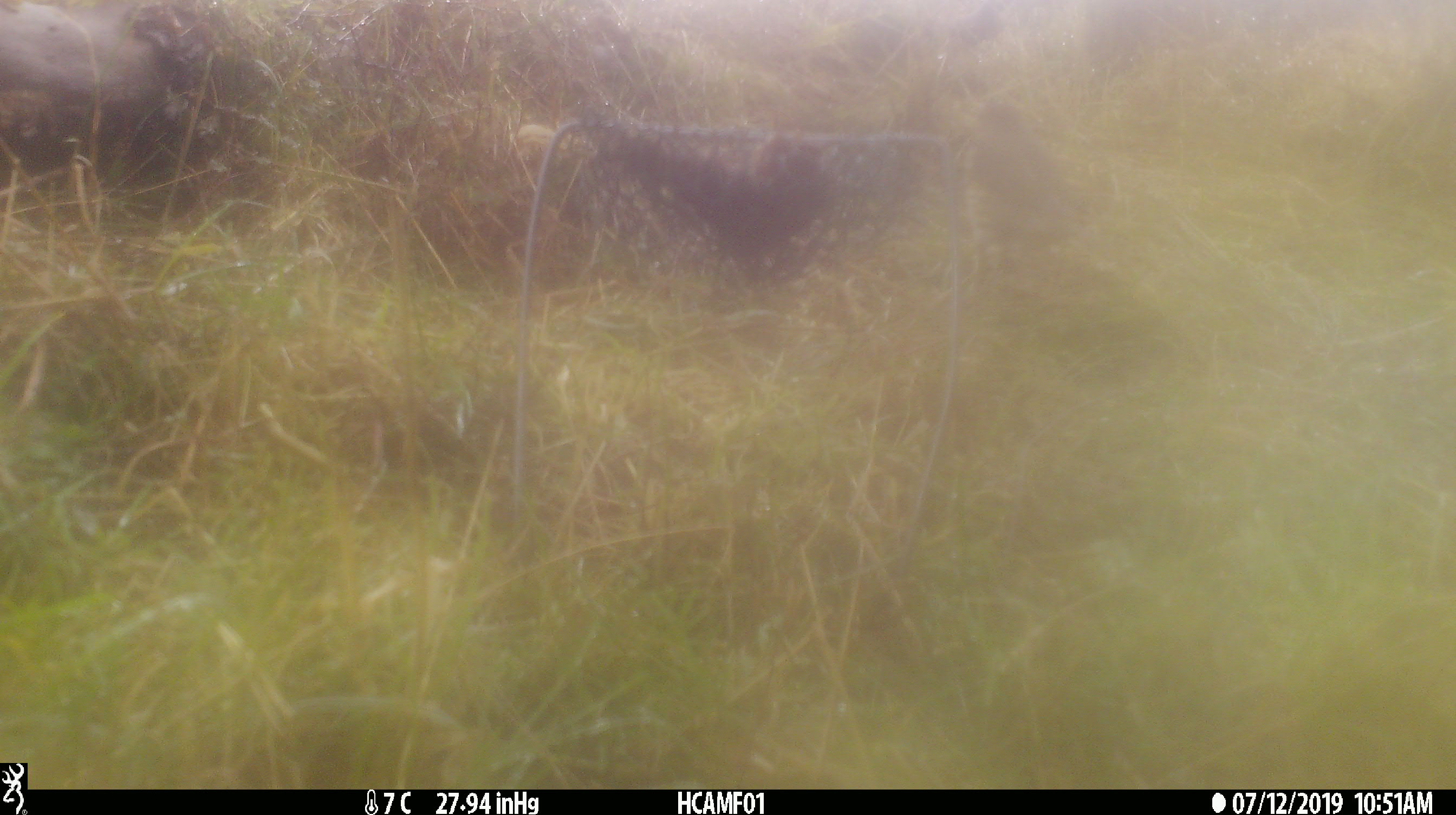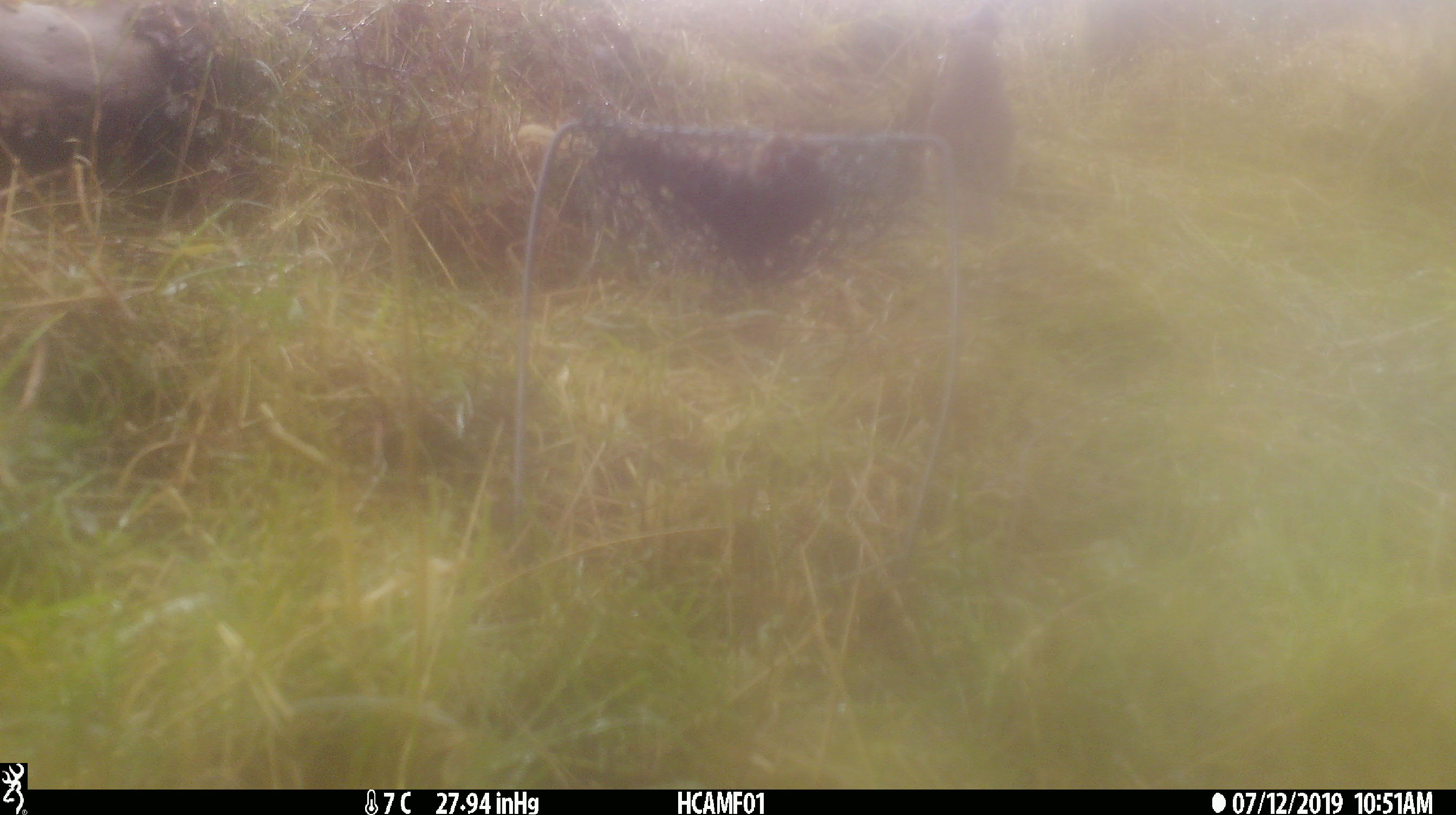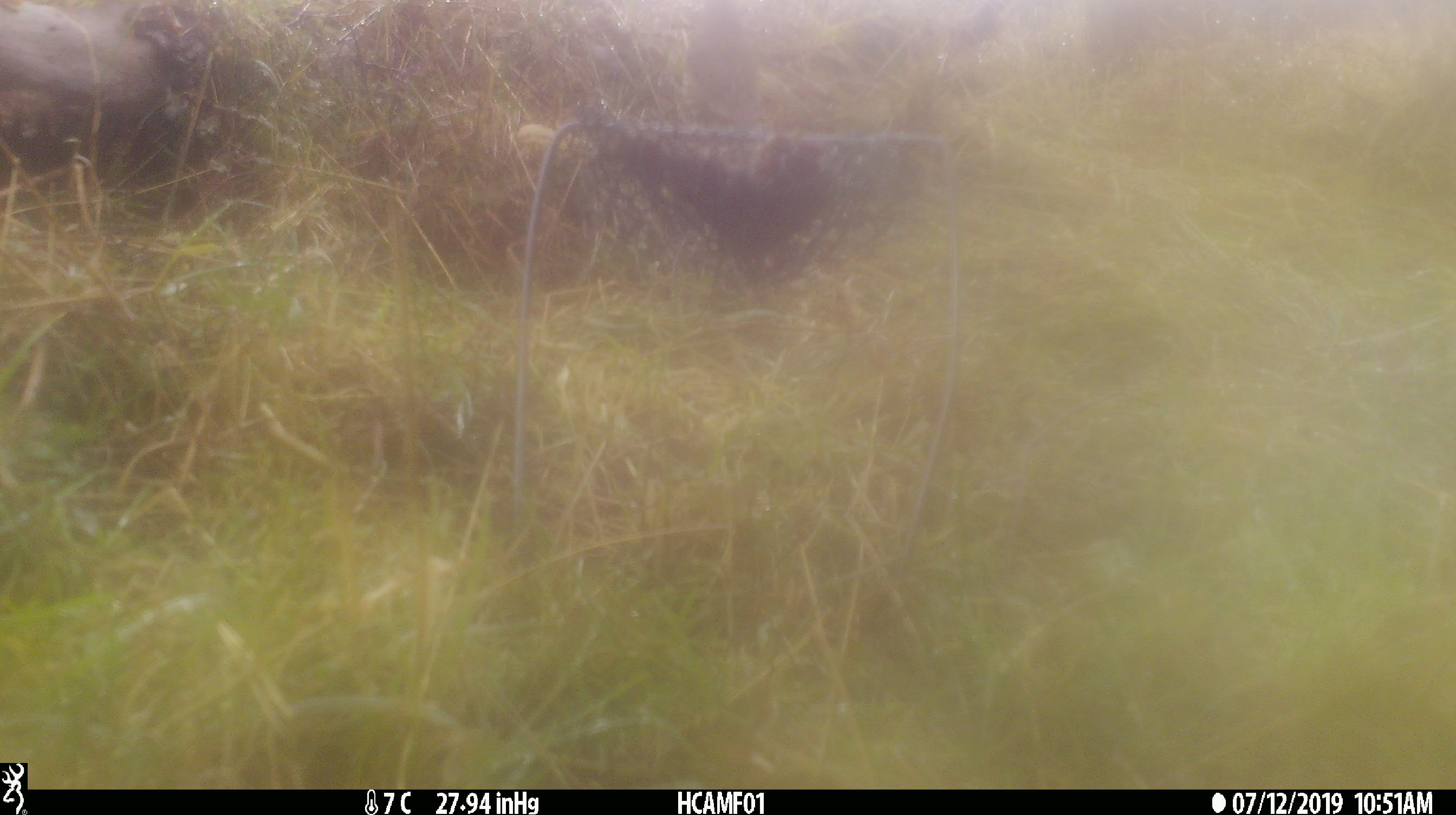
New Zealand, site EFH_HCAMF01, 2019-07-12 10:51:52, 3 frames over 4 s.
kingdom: Animalia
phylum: Chordata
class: Aves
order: Passeriformes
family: Turdidae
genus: Turdus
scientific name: Turdus philomelos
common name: song thrush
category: thrush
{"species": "thrush (song thrush) (Turdus philomelos)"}